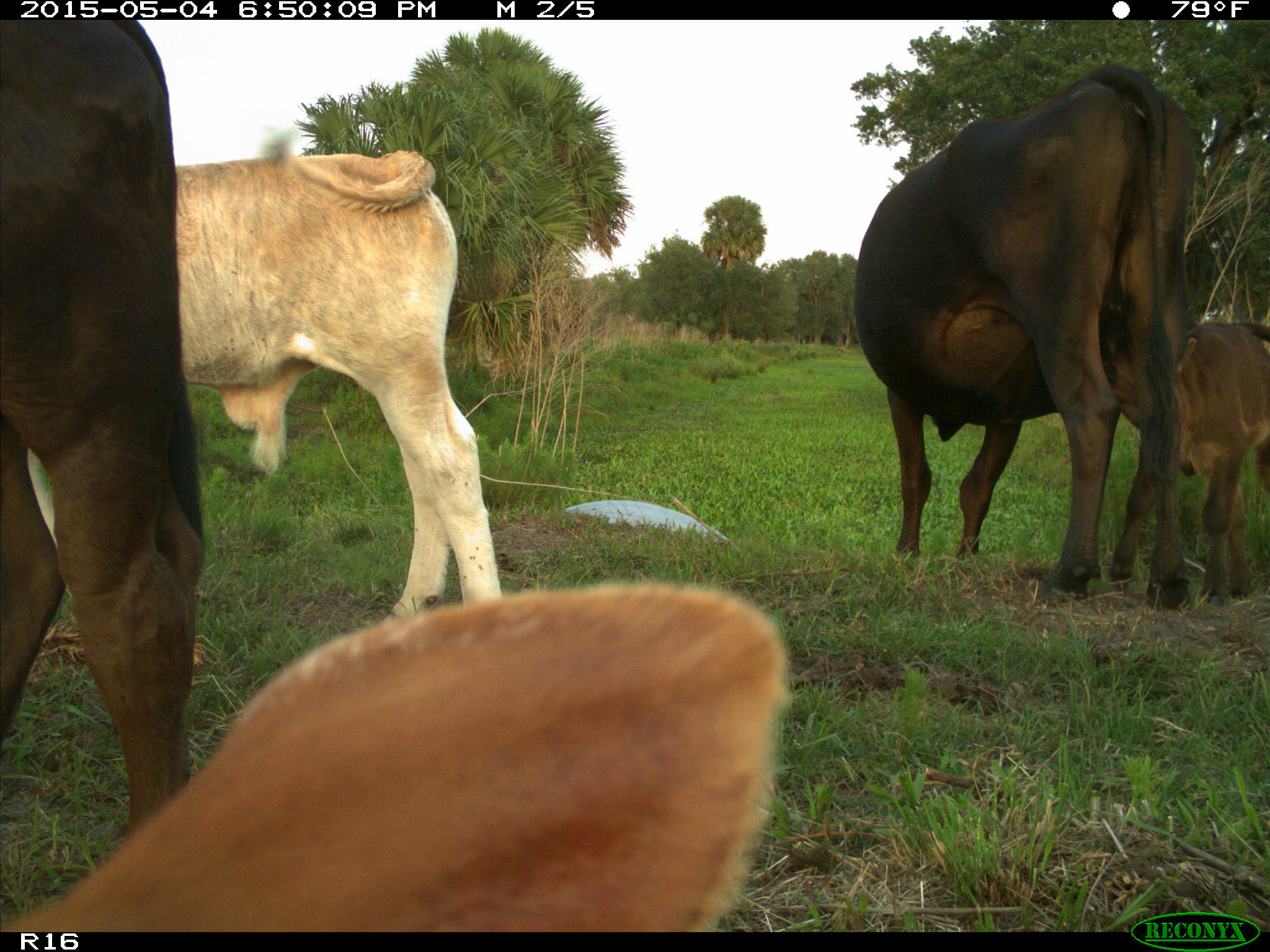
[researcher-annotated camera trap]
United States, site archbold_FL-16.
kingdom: Animalia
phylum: Chordata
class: Mammalia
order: Artiodactyla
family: Bovidae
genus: Bos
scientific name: Bos taurus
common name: domestic cow